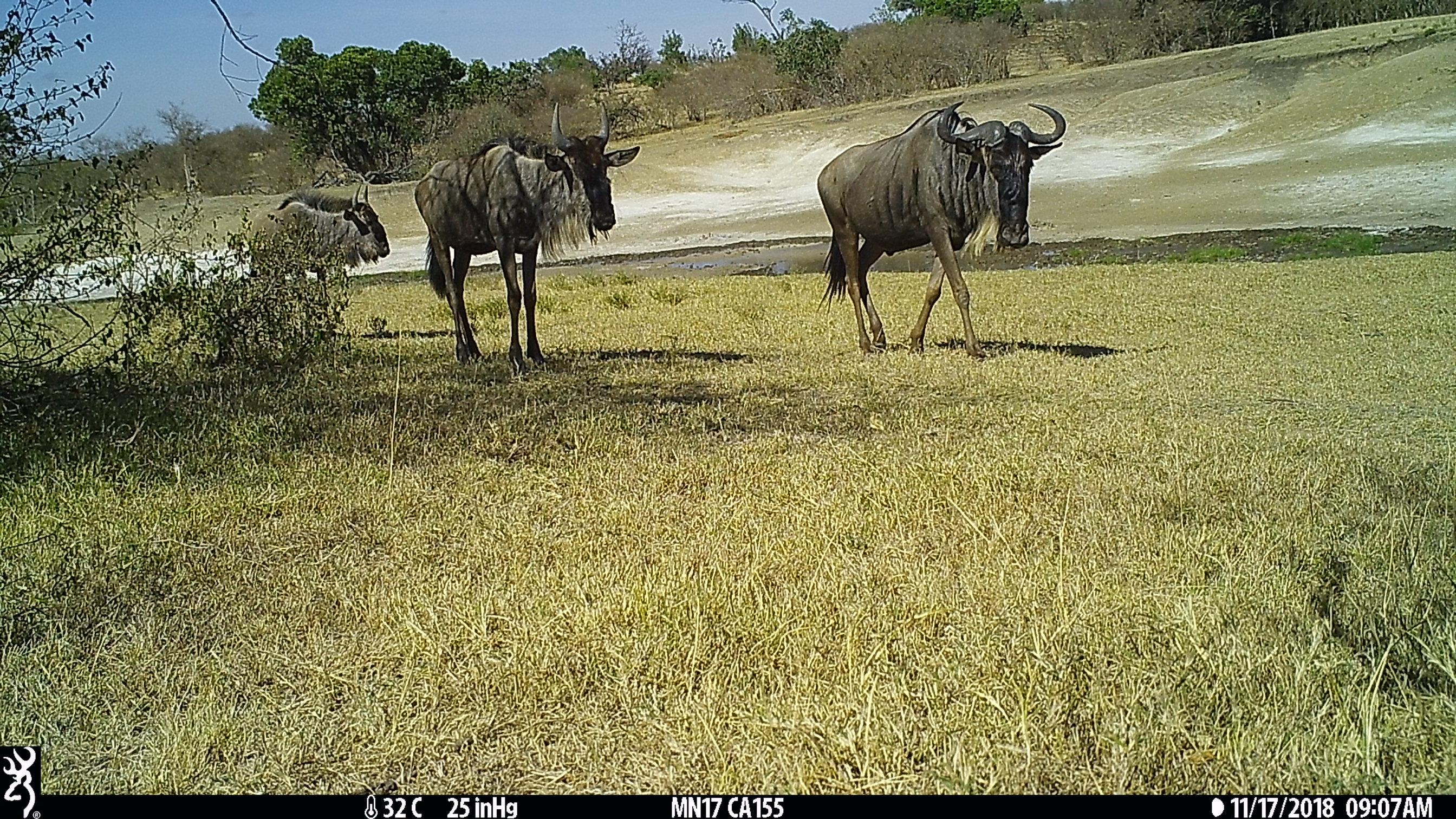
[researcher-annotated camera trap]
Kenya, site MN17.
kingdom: Animalia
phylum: Chordata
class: Mammalia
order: Artiodactyla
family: Bovidae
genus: Connochaetes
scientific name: Connochaetes taurinus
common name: blue wildebeest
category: wildebeest